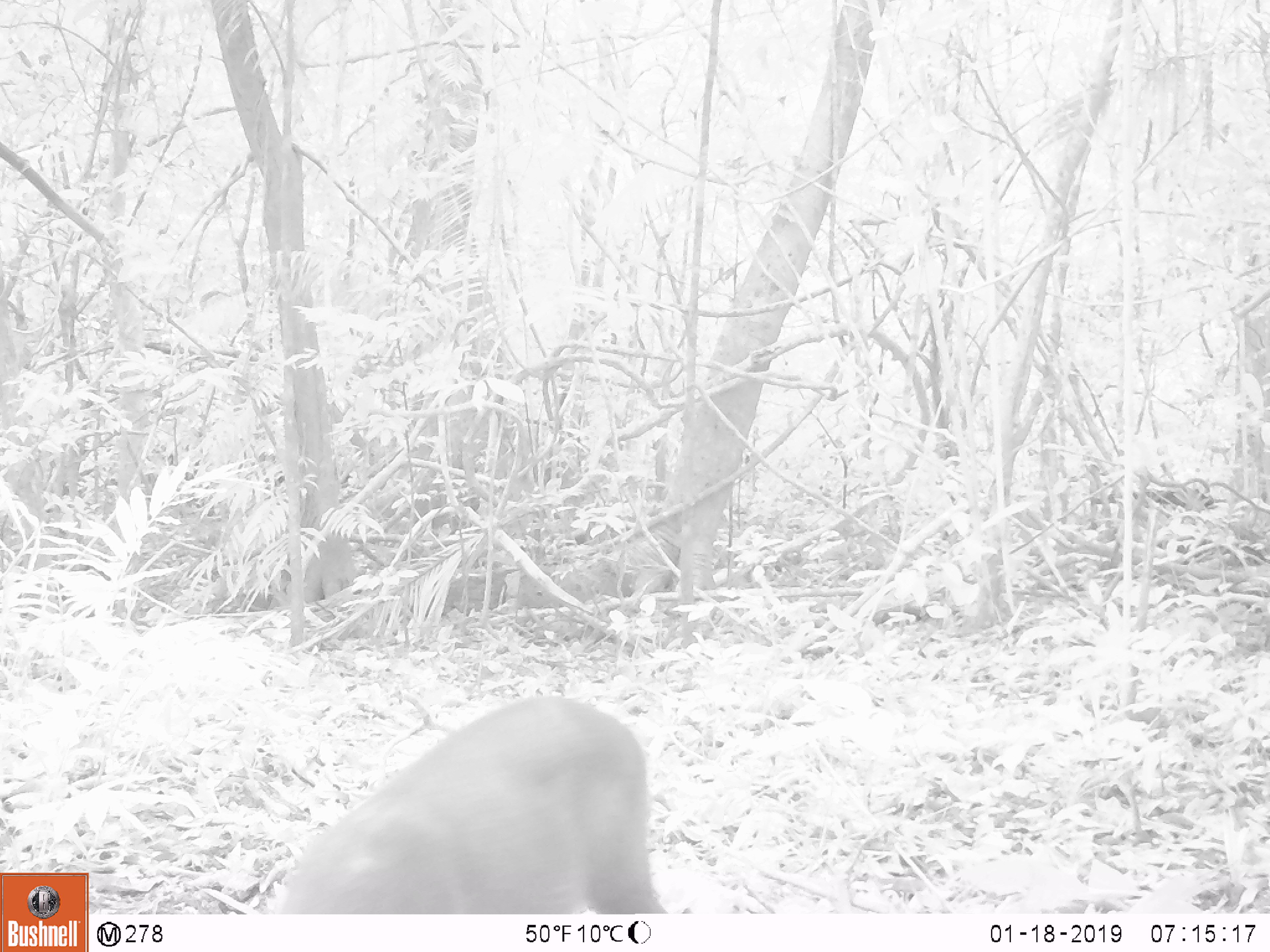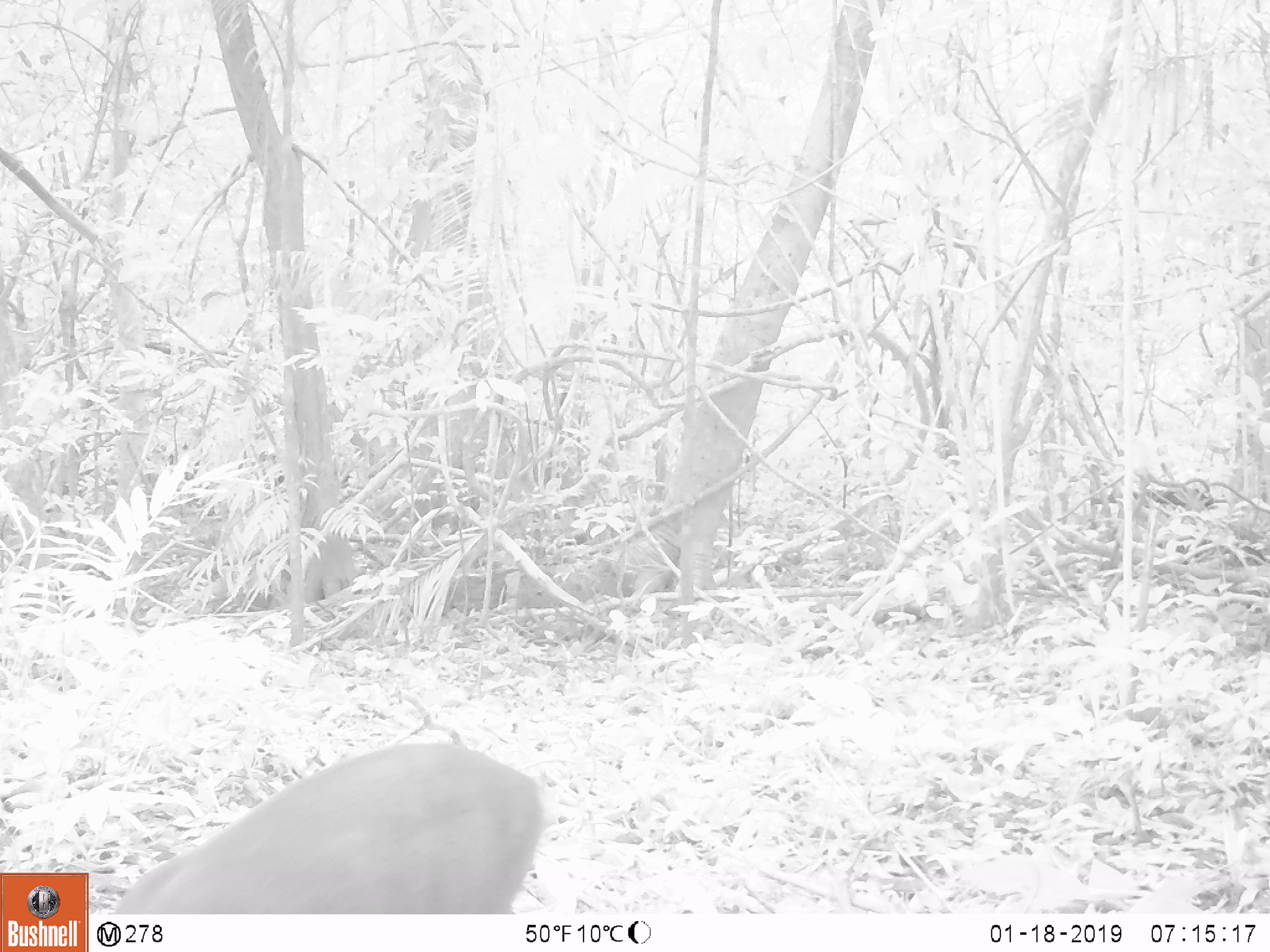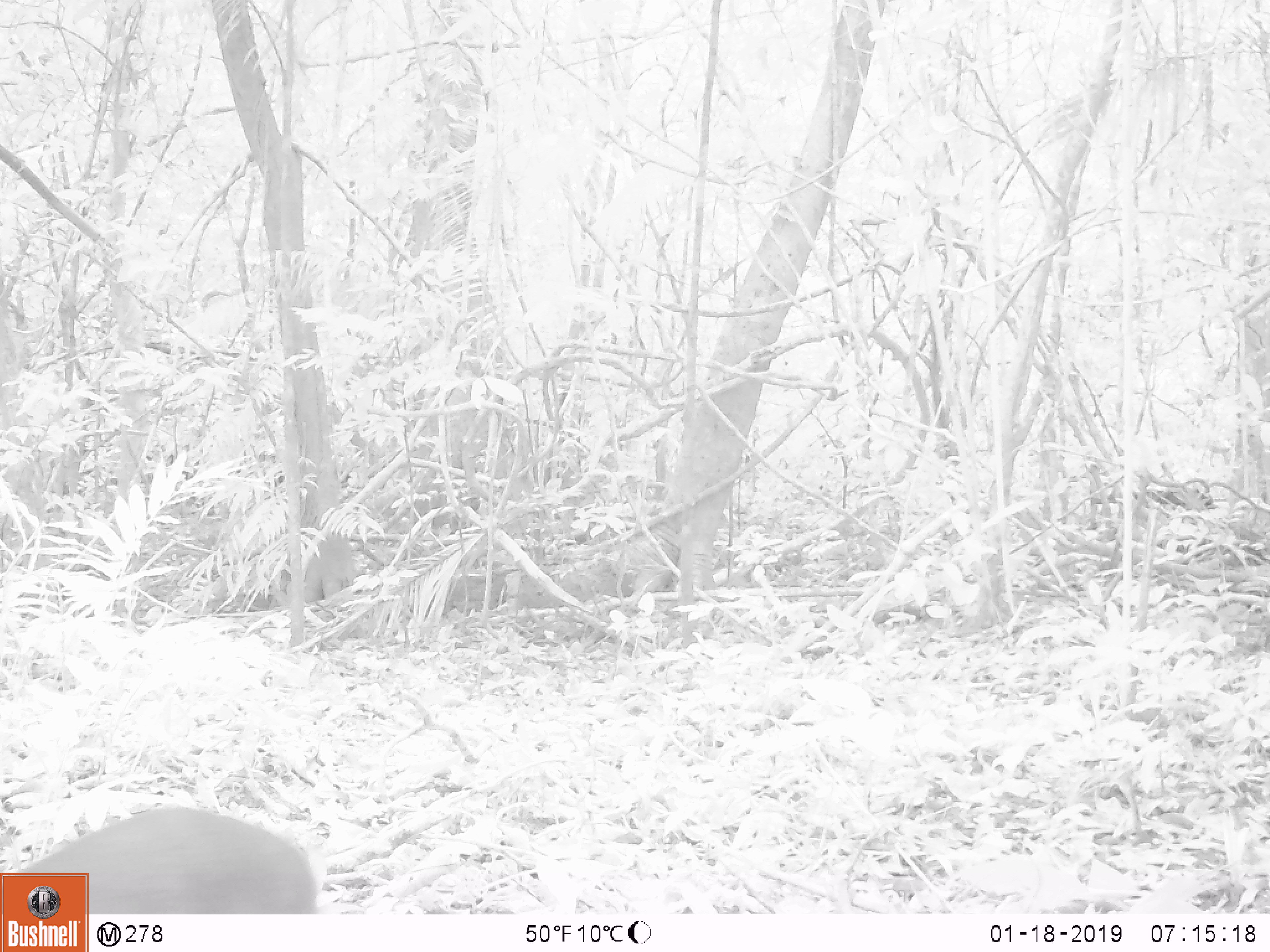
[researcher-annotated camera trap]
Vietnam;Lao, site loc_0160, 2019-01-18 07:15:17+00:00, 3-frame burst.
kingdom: Animalia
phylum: Chordata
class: Mammalia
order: Artiodactyla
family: Cervidae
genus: Muntiacus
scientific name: Muntiacus vuquangensis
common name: large-antlered muntjac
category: large antlered muntjac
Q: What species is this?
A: Large antlered muntjac (large-antlered muntjac) (Muntiacus vuquangensis).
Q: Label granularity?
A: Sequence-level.